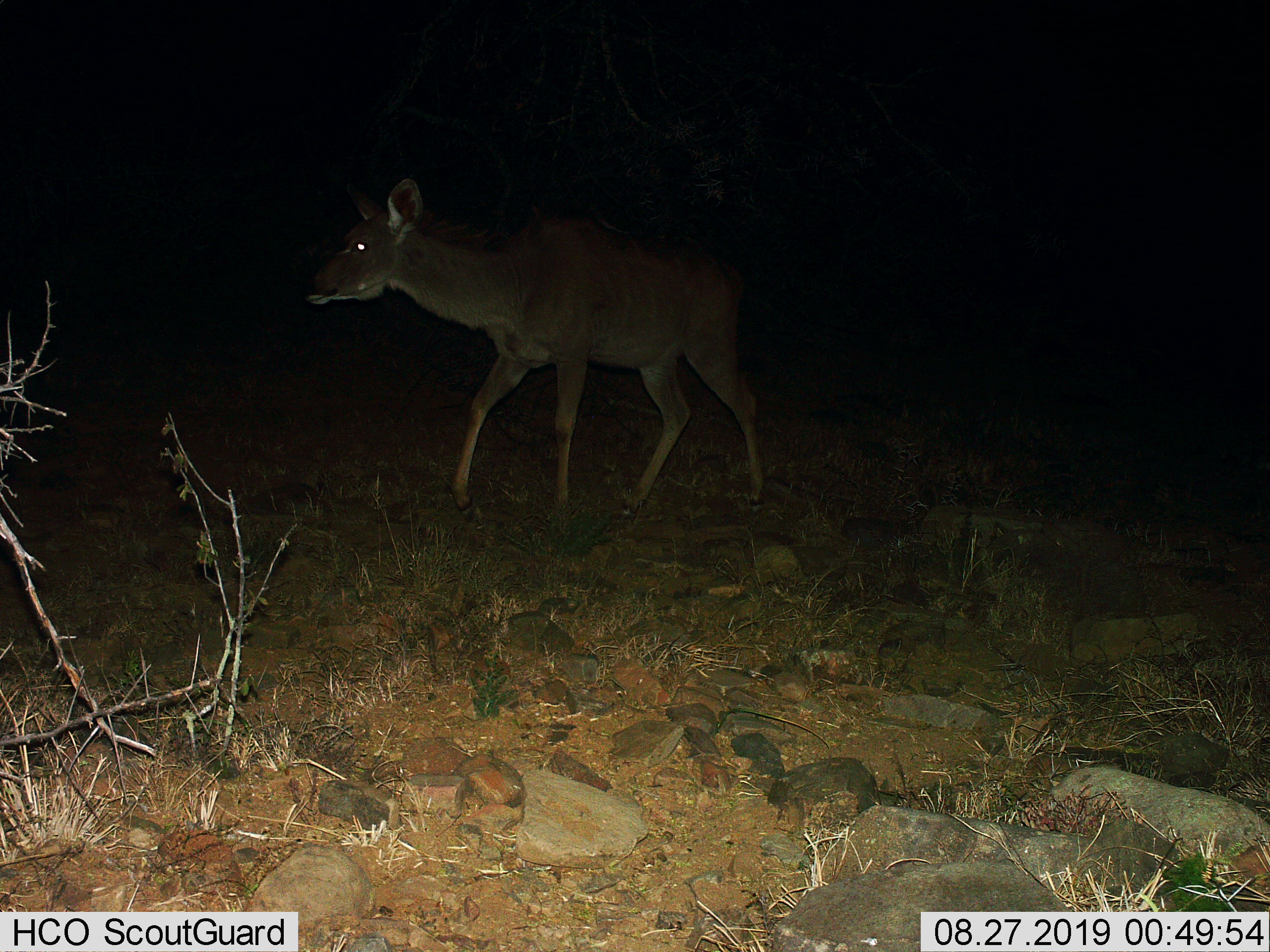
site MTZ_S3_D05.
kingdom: Animalia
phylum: Chordata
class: Mammalia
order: Artiodactyla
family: Bovidae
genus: Tragelaphus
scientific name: Tragelaphus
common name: kudu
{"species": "kudu (Tragelaphus)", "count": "1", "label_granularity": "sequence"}